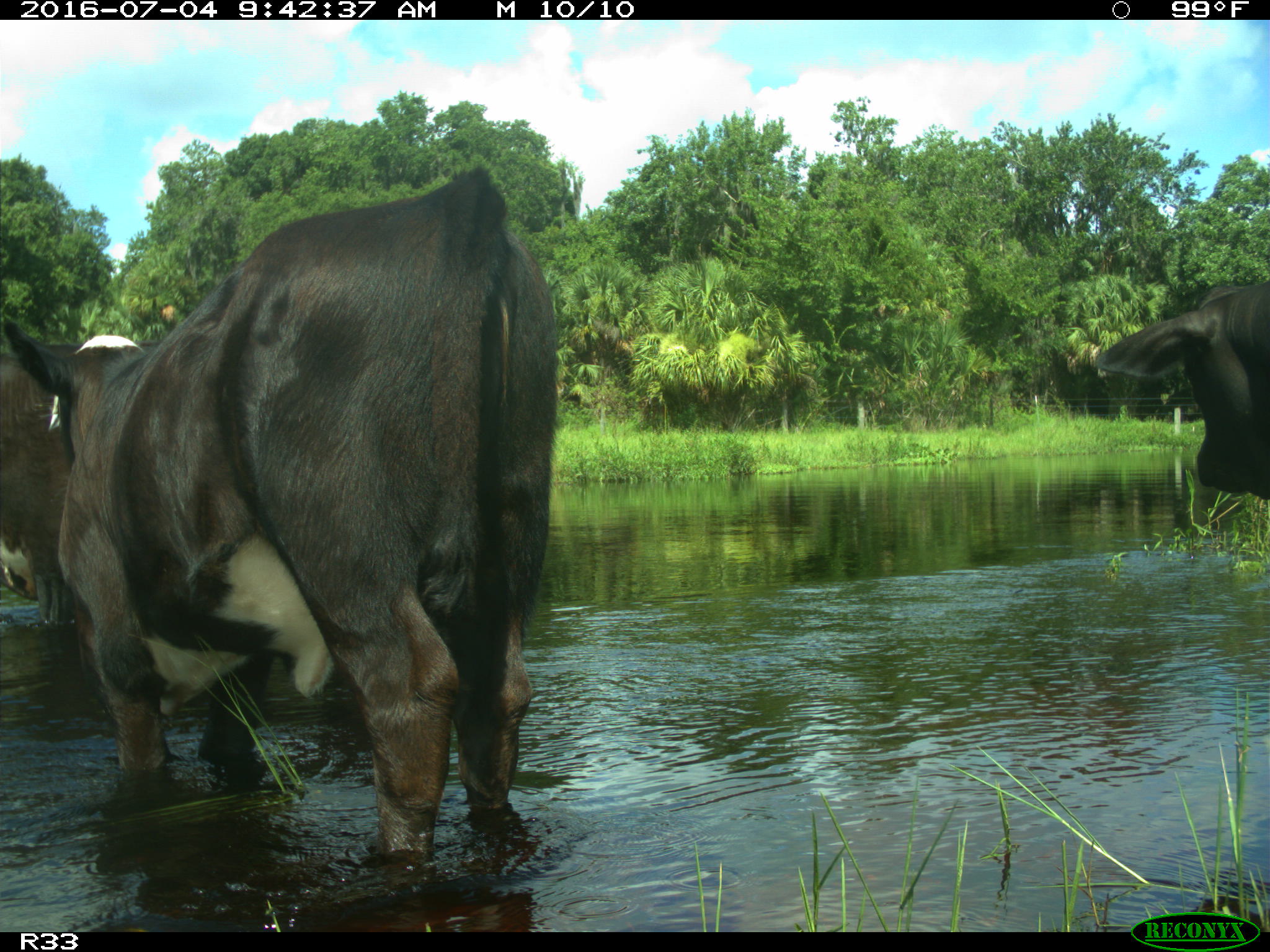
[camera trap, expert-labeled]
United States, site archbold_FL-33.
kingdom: Animalia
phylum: Chordata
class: Mammalia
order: Artiodactyla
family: Bovidae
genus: Bos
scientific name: Bos taurus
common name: domestic cow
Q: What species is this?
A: Bos taurus (domestic cow).